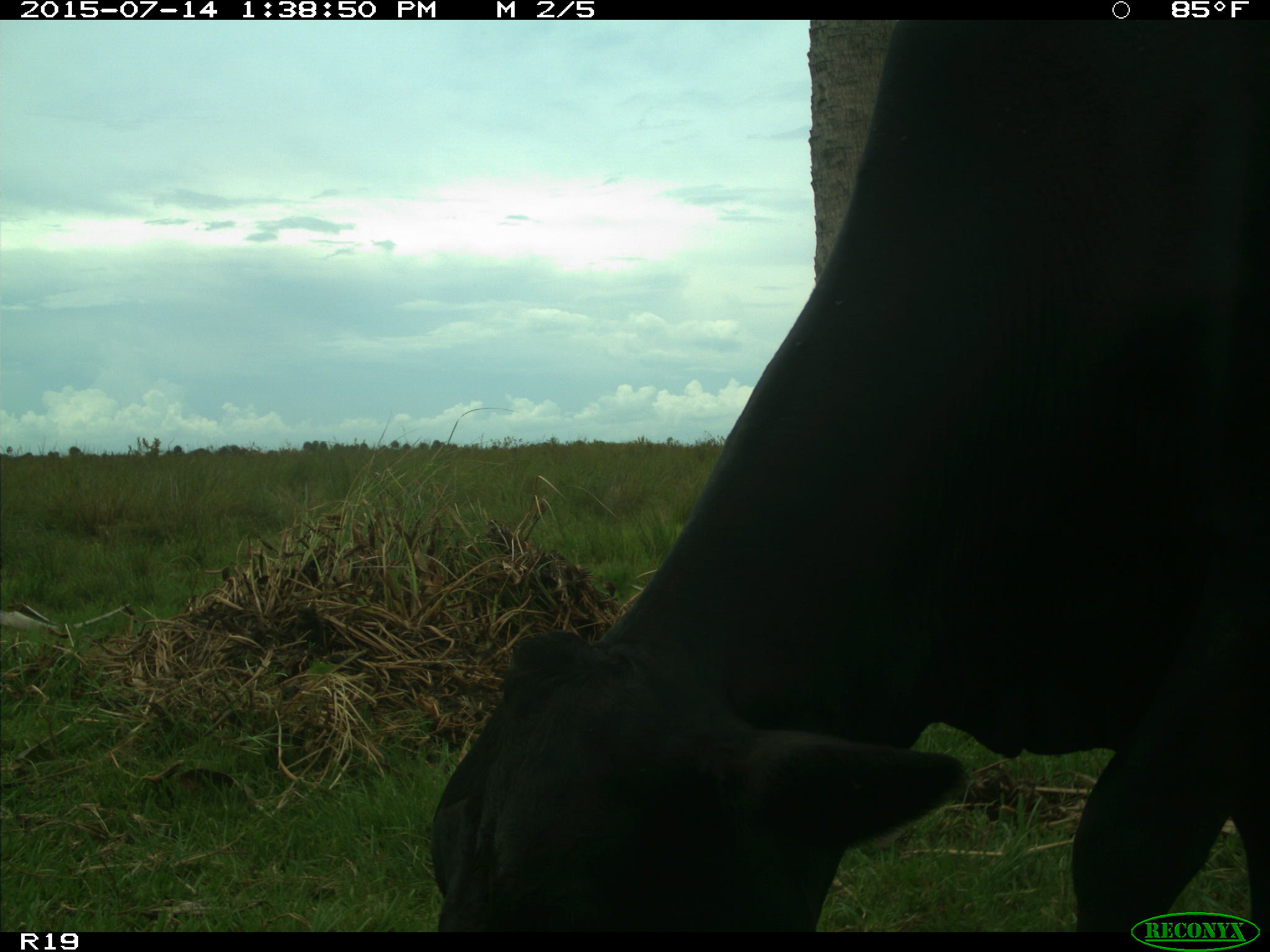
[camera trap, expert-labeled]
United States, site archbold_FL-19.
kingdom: Animalia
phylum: Chordata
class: Mammalia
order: Artiodactyla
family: Bovidae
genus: Bos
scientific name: Bos taurus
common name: domestic cow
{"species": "Bos taurus (domestic cow)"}